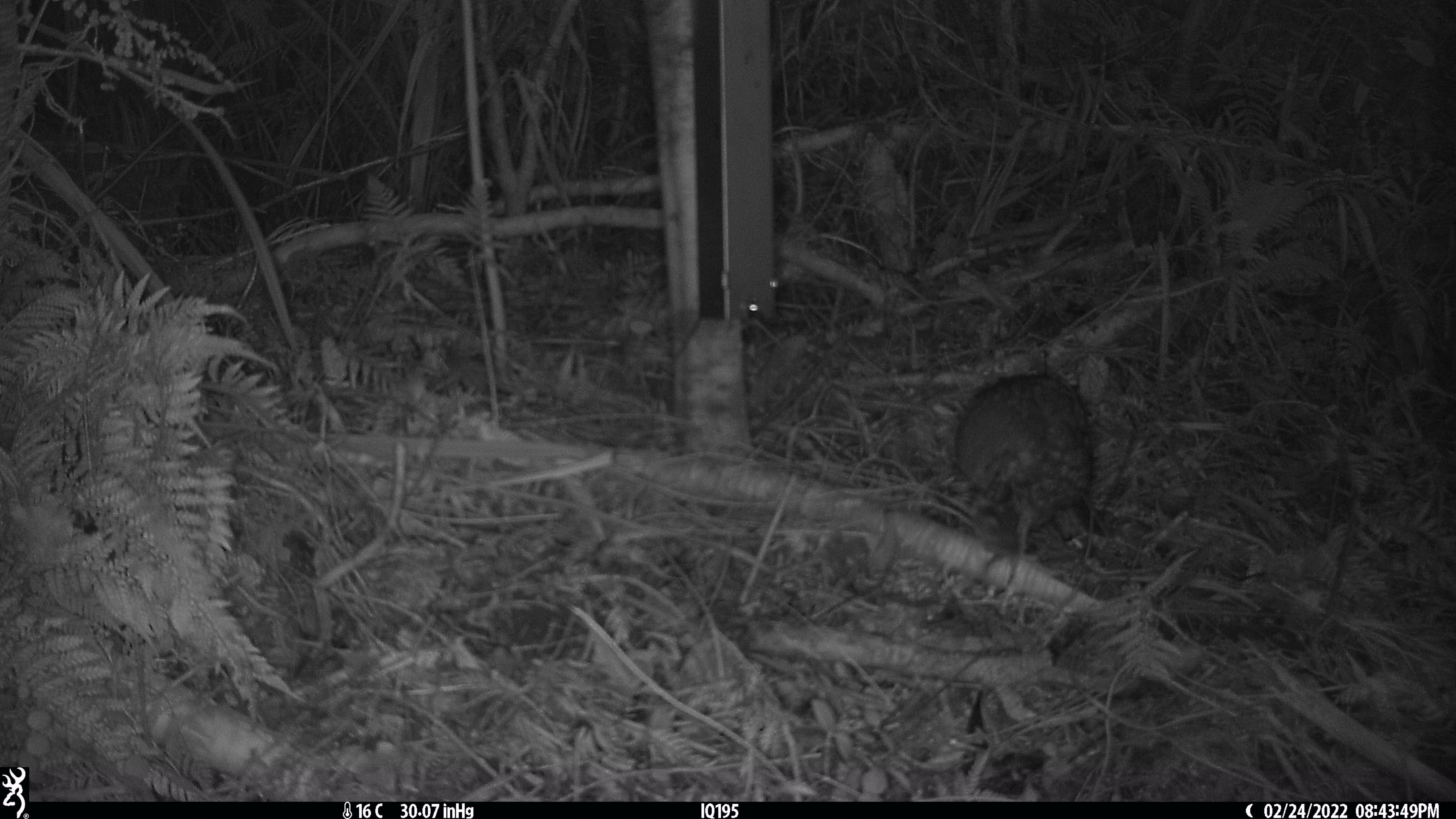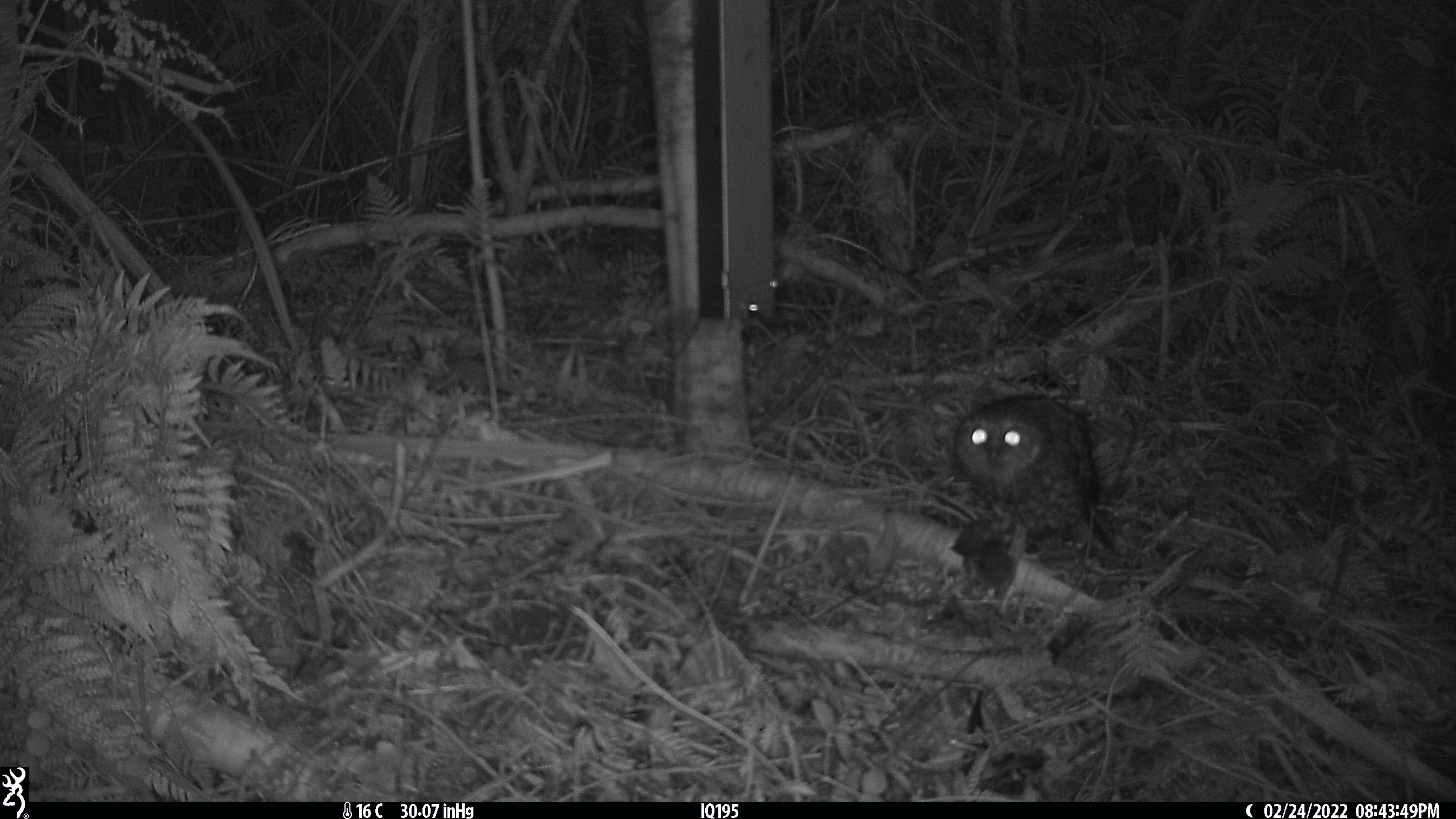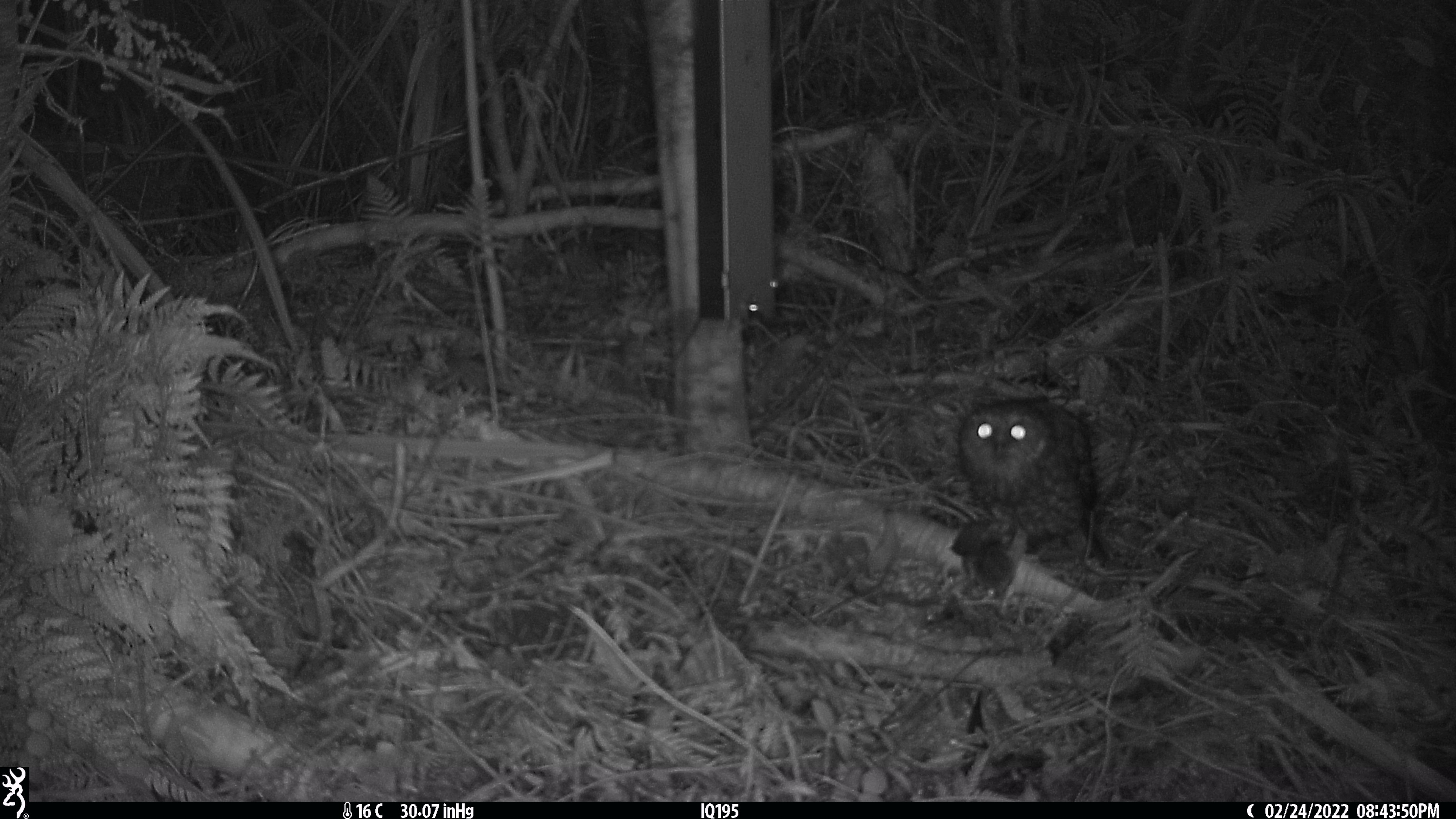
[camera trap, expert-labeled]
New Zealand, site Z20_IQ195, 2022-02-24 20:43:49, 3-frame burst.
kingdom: Animalia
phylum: Chordata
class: Aves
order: Strigiformes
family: Strigidae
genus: Ninox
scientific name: Ninox novaeseelandiae novaeseelandiae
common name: morepork